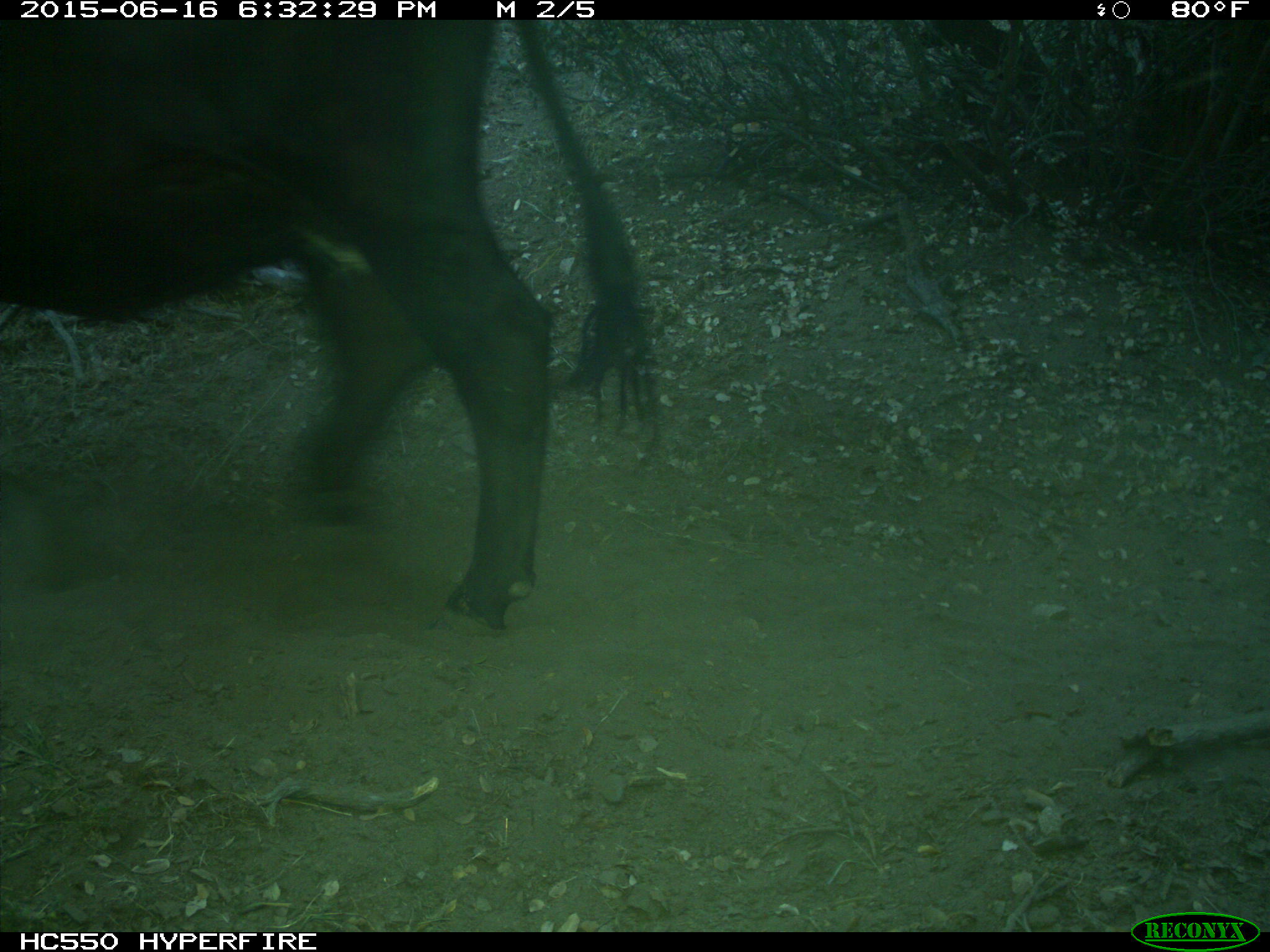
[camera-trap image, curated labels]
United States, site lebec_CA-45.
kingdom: Animalia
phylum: Chordata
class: Mammalia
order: Artiodactyla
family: Bovidae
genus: Bos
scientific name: Bos taurus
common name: domestic cow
Bos taurus (domestic cow).